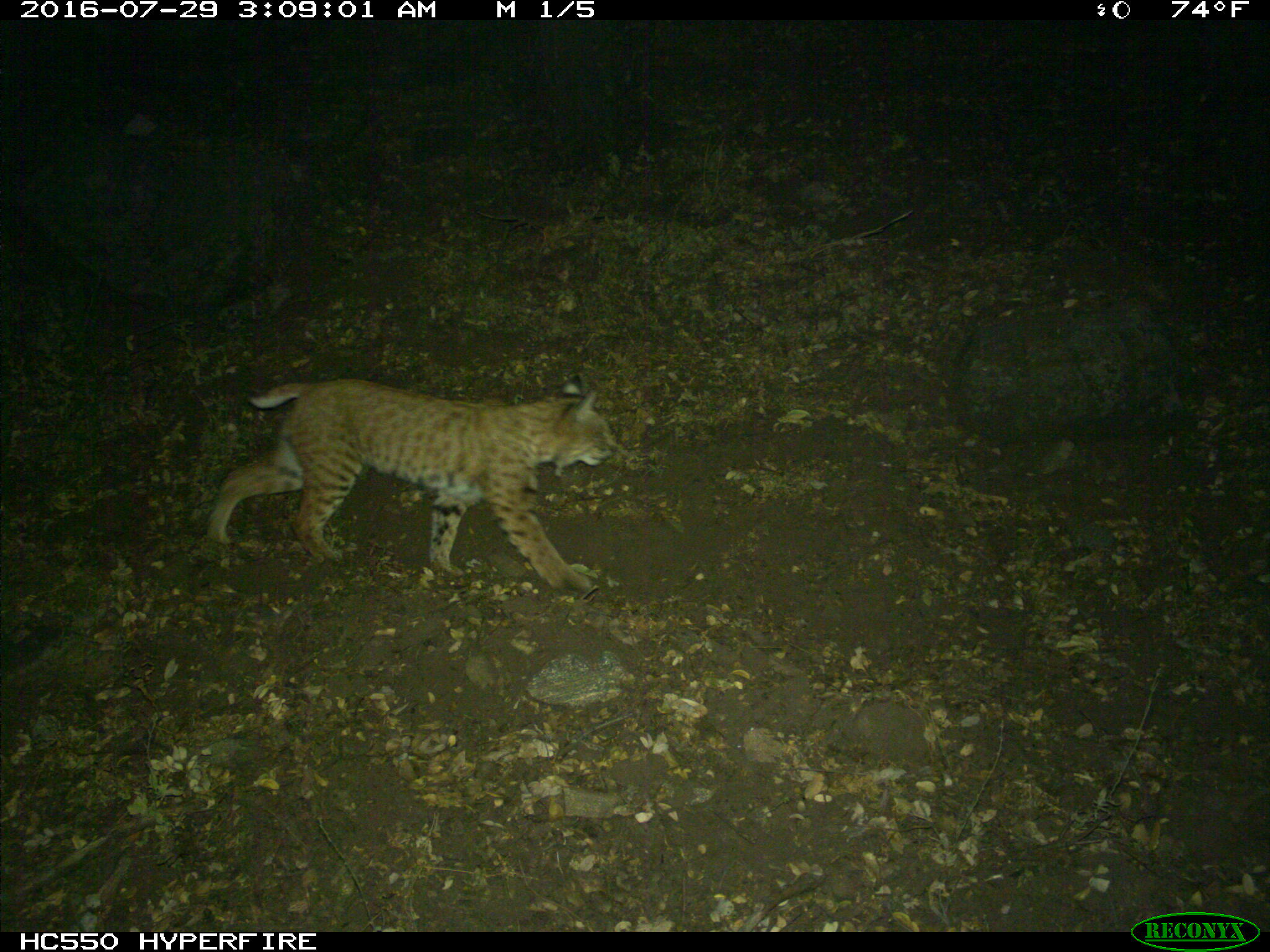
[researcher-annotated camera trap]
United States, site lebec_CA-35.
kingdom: Animalia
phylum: Chordata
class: Mammalia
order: Carnivora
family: Felidae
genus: Lynx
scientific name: Lynx rufus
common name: bobcat